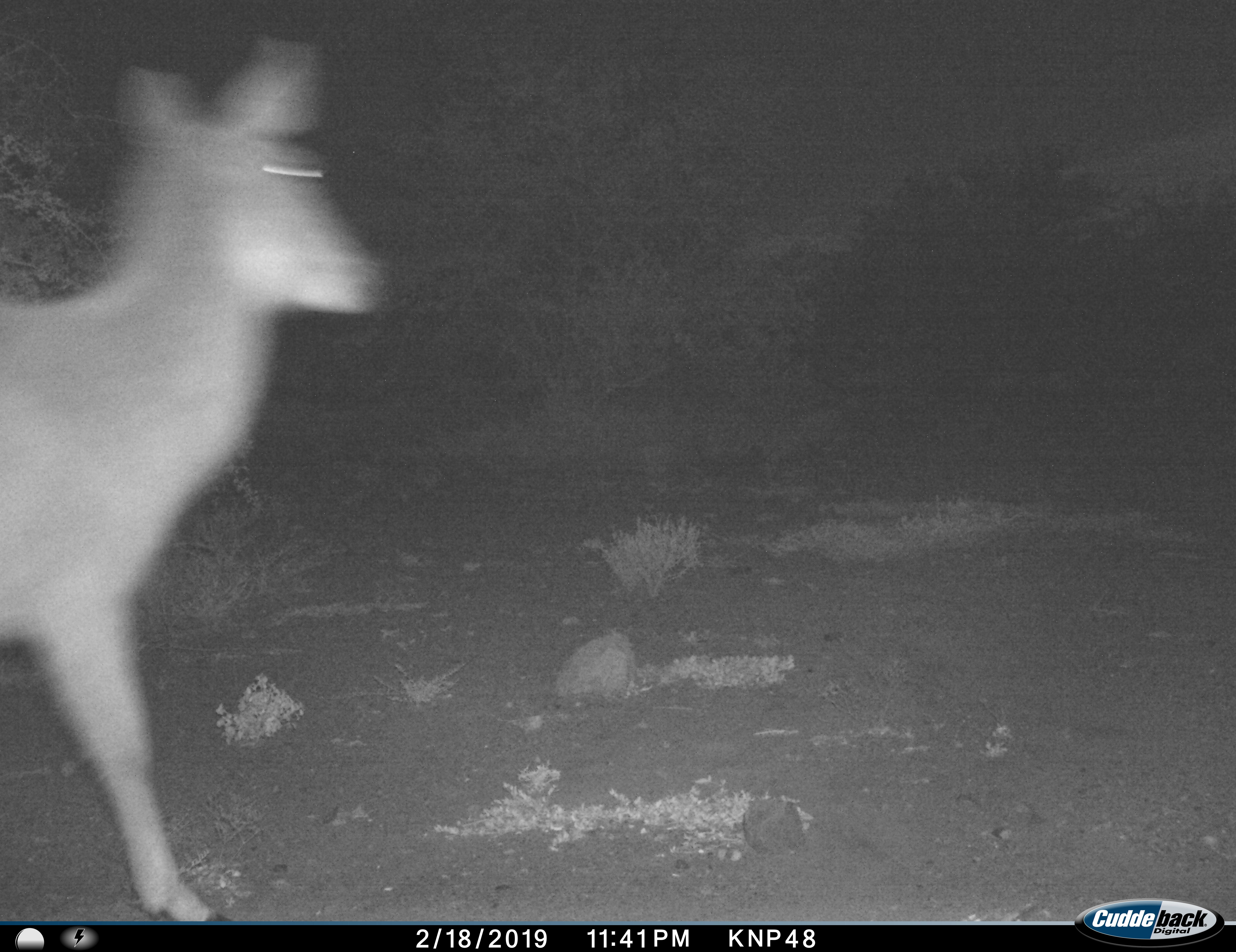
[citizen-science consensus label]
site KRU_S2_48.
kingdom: Animalia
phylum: Chordata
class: Mammalia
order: Artiodactyla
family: Bovidae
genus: Aepyceros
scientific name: Aepyceros melampus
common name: impala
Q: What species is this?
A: Impala (Aepyceros melampus).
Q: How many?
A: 1.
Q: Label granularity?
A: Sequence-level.